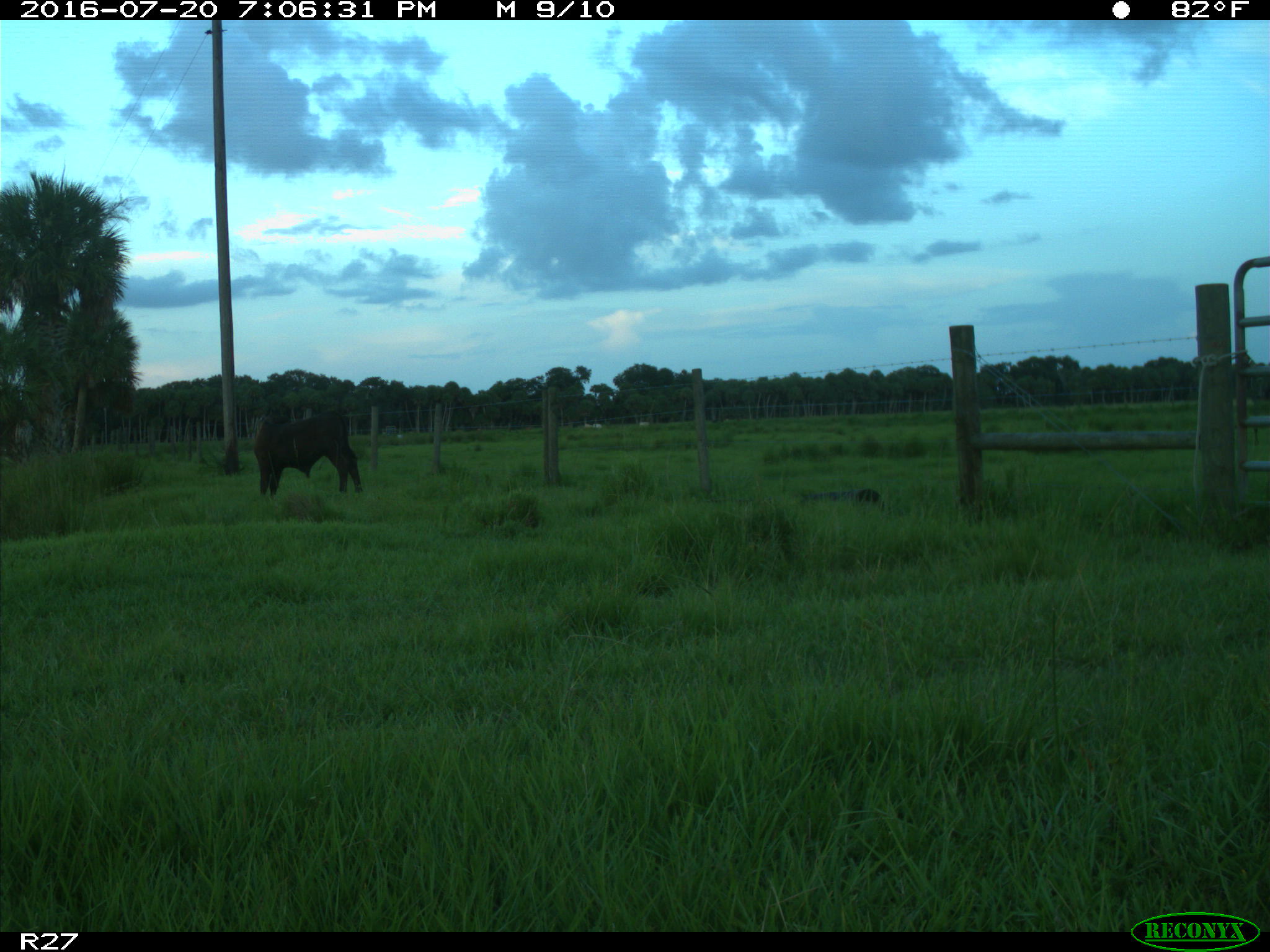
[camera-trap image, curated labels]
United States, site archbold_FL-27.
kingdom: Animalia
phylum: Chordata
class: Mammalia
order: Artiodactyla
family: Bovidae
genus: Bos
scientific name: Bos taurus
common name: domestic cow